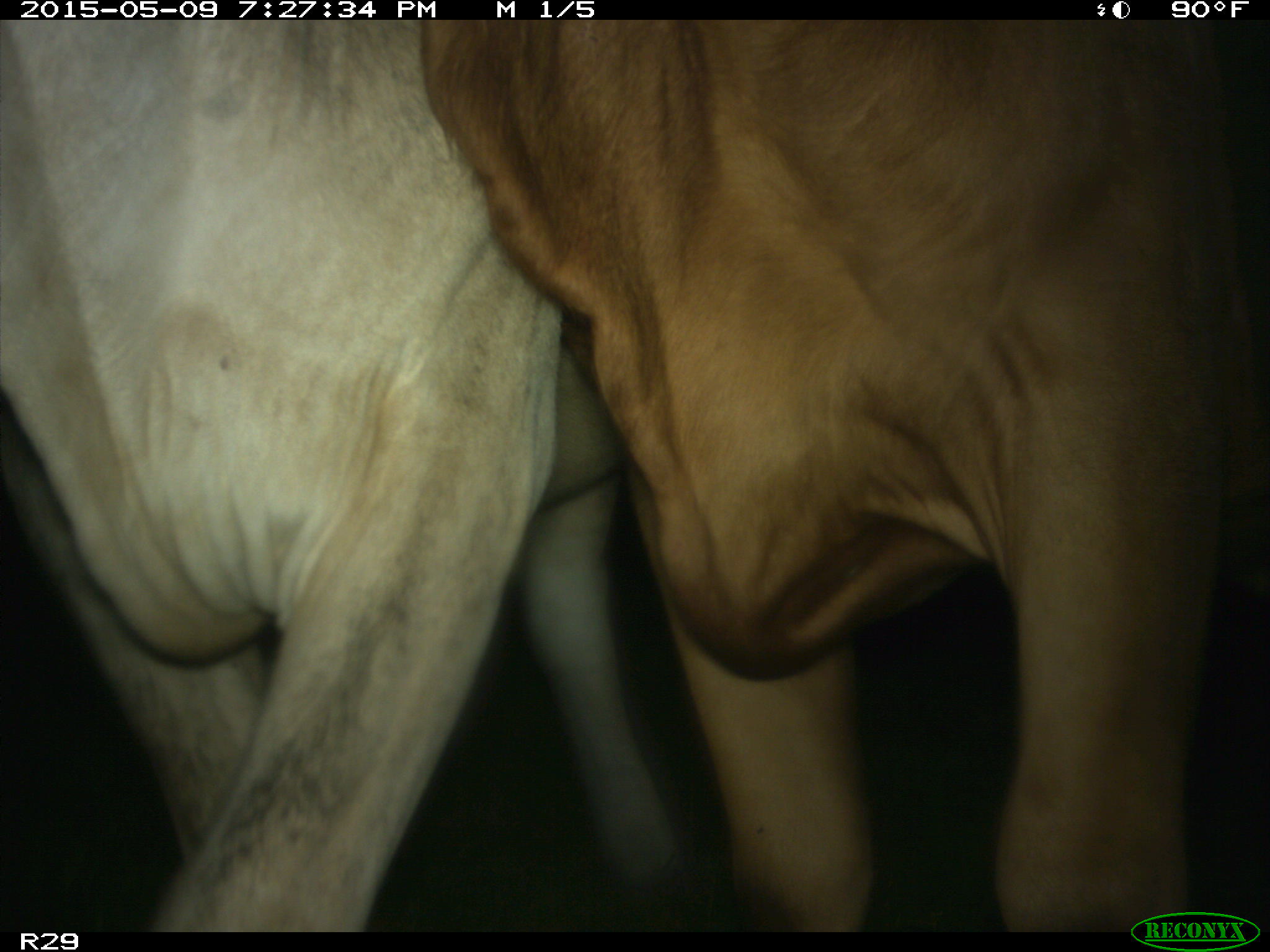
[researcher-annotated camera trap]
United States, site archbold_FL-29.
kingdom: Animalia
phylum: Chordata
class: Mammalia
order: Artiodactyla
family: Bovidae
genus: Bos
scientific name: Bos taurus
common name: domestic cow